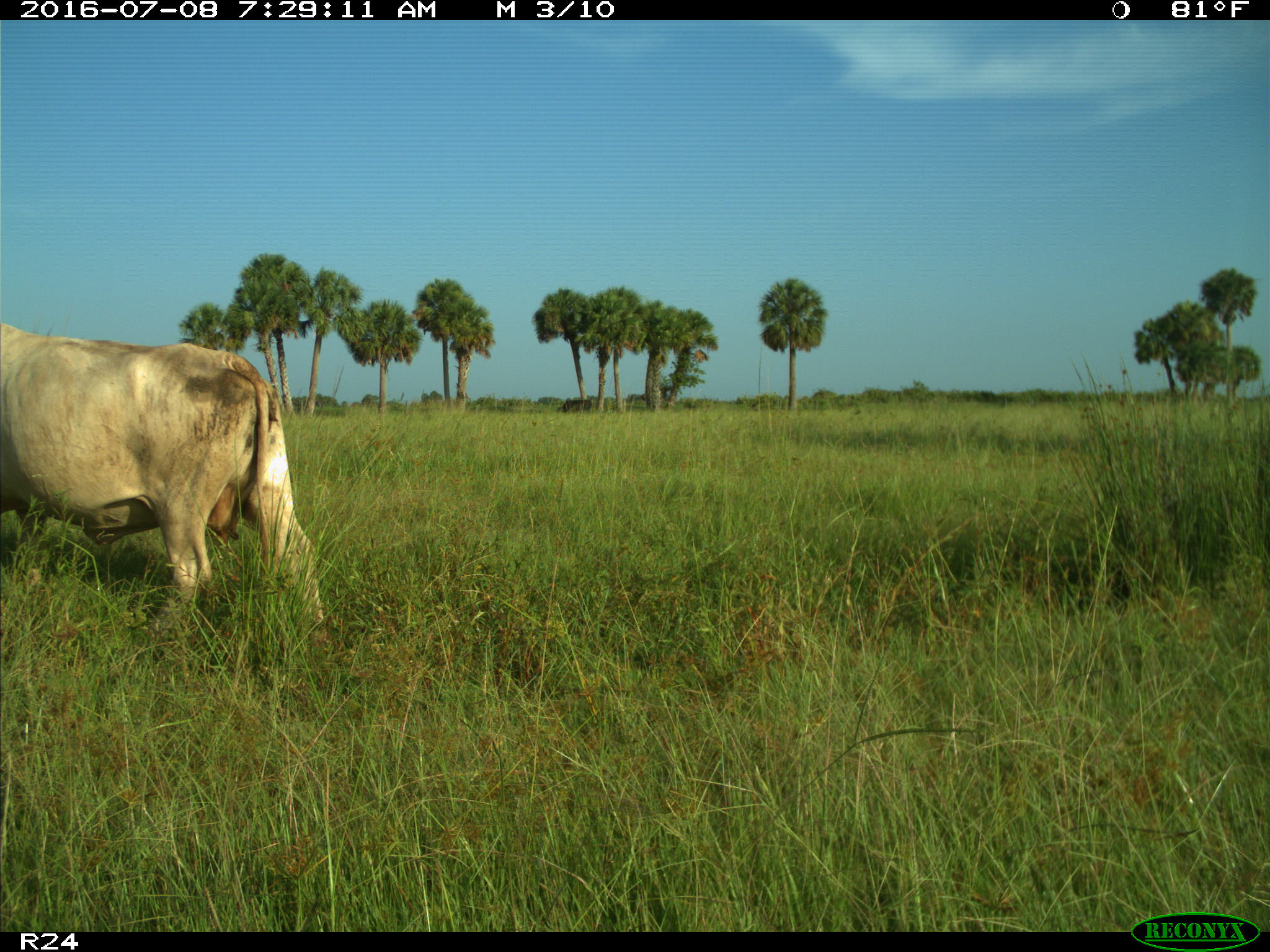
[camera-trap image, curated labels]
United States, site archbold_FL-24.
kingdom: Animalia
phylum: Chordata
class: Mammalia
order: Artiodactyla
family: Bovidae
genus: Bos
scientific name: Bos taurus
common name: domestic cow